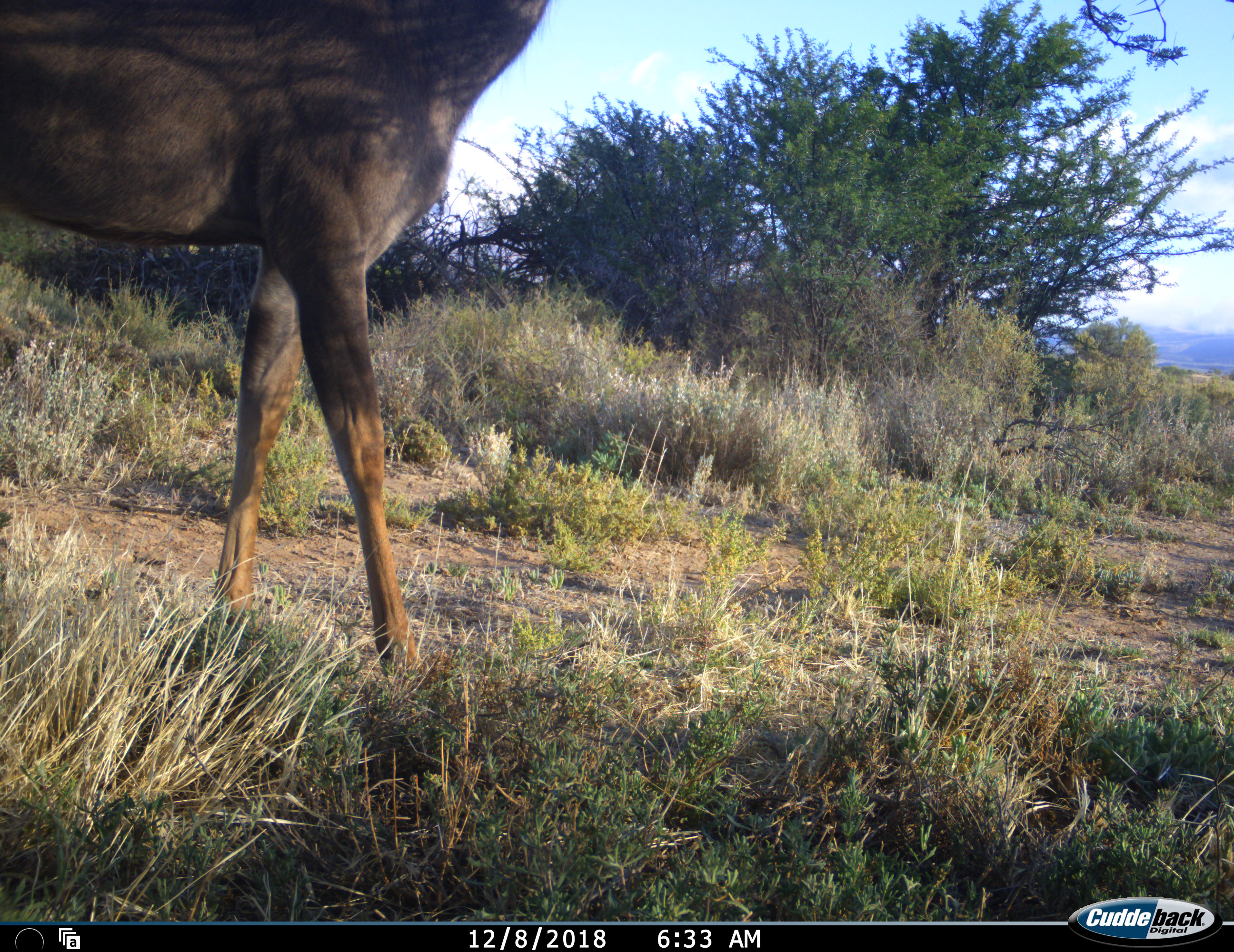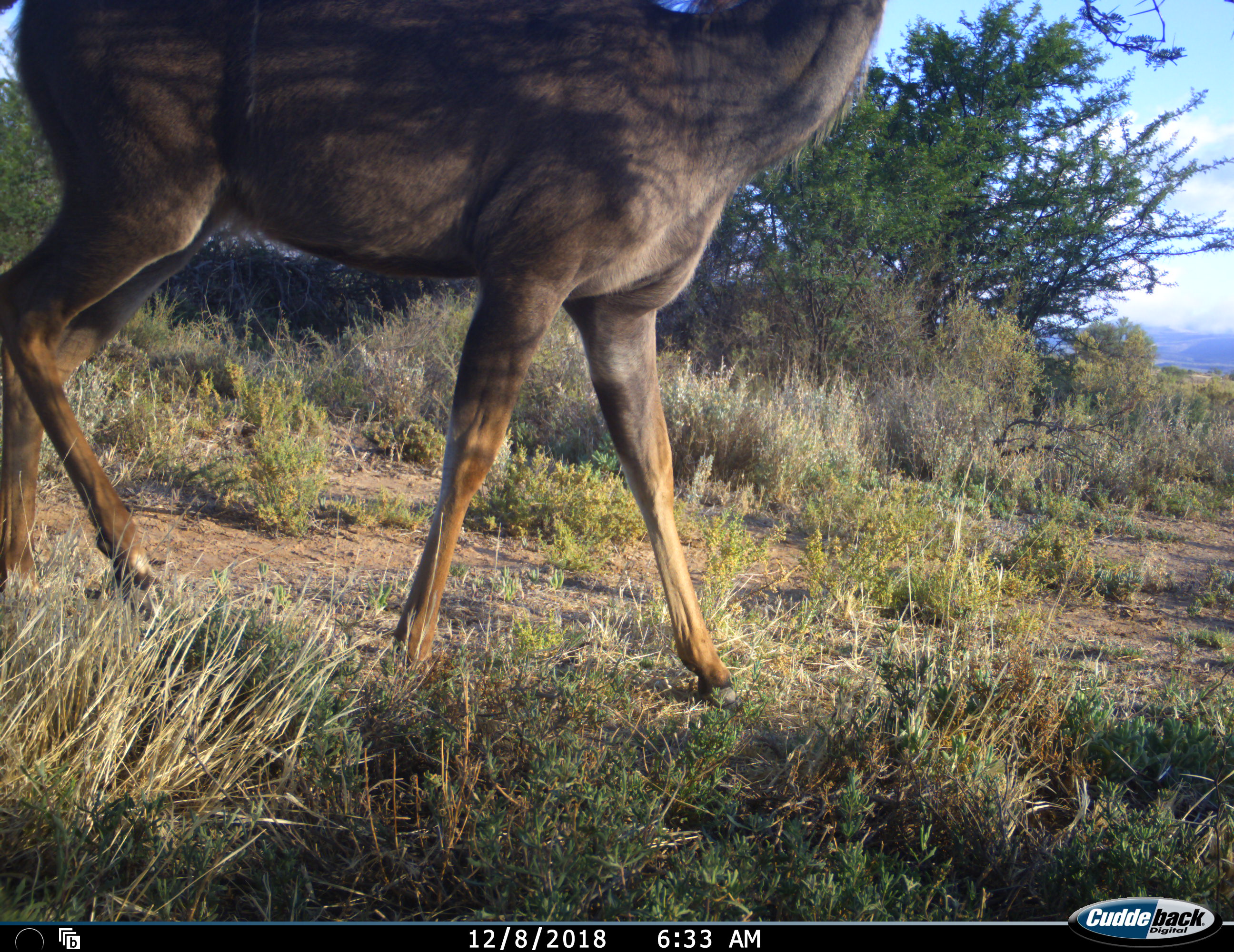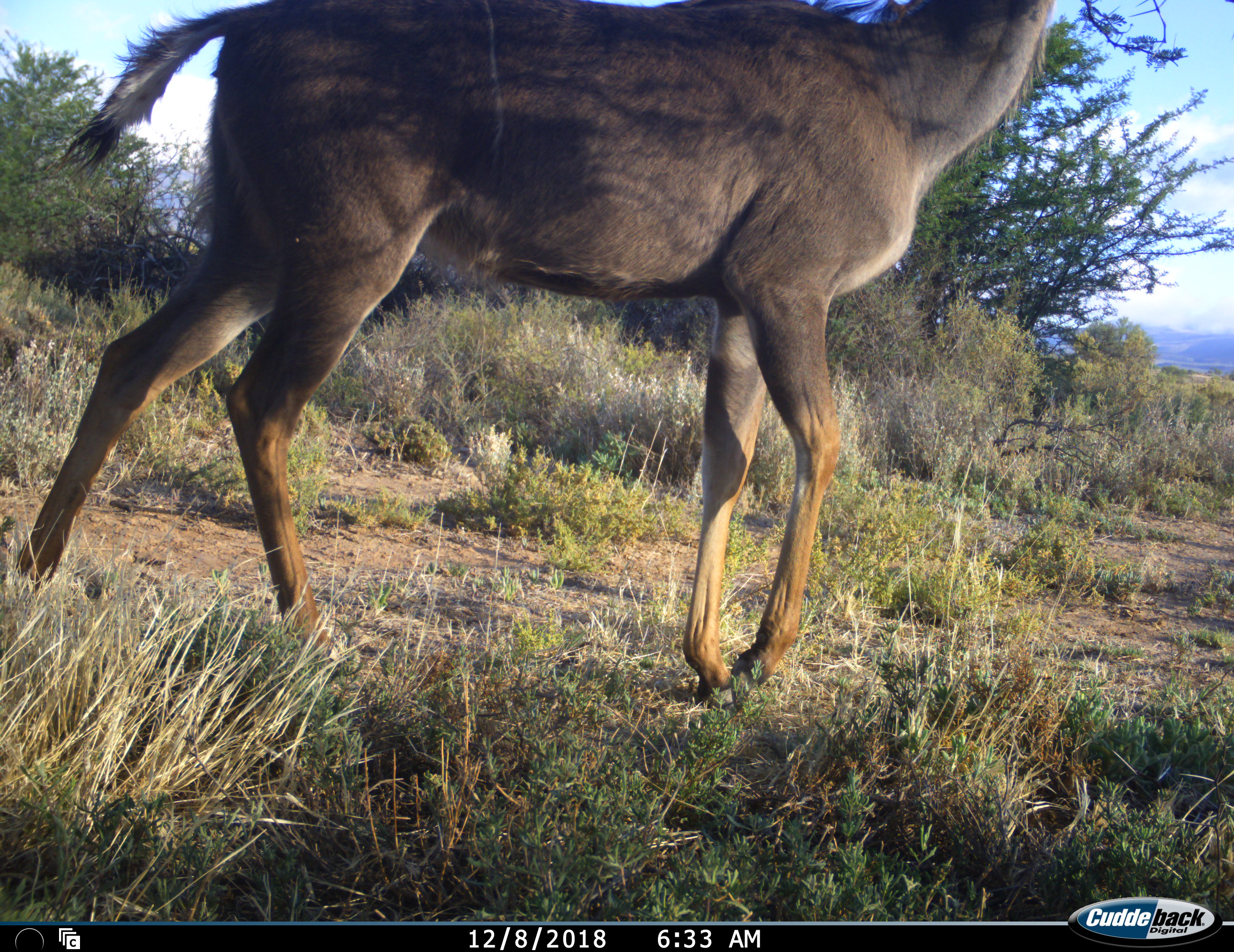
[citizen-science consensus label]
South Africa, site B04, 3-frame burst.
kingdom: Animalia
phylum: Chordata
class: Mammalia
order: Artiodactyla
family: Bovidae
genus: Tragelaphus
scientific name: Tragelaphus strepsiceros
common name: greater kudu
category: kudu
Kudu (greater kudu) (Tragelaphus strepsiceros), count 1. Behavior (volunteer vote fractions): standing 43%, resting 0%, moving 71%, interacting 0%. Young present (vote fraction): 0%. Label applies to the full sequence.